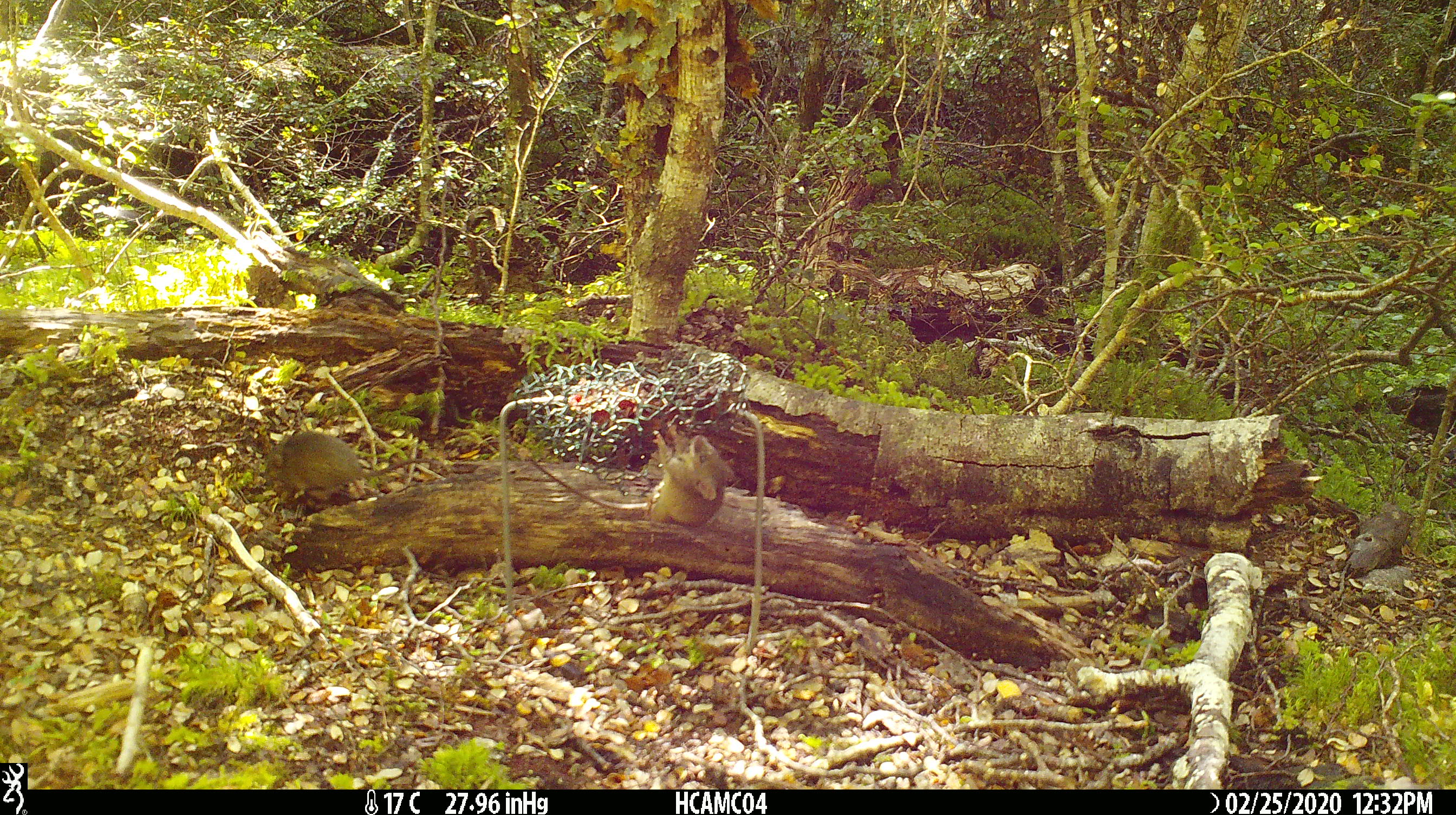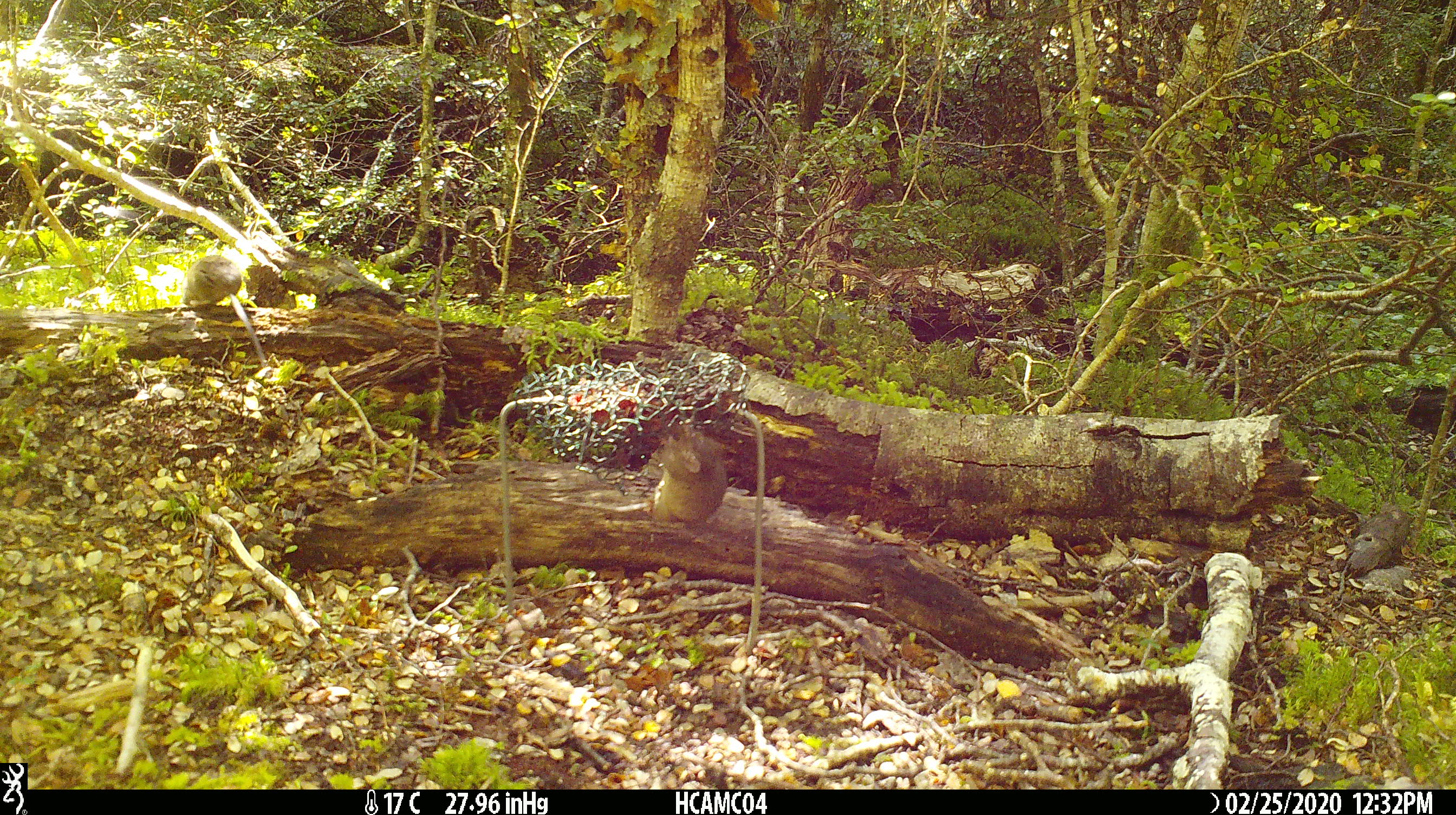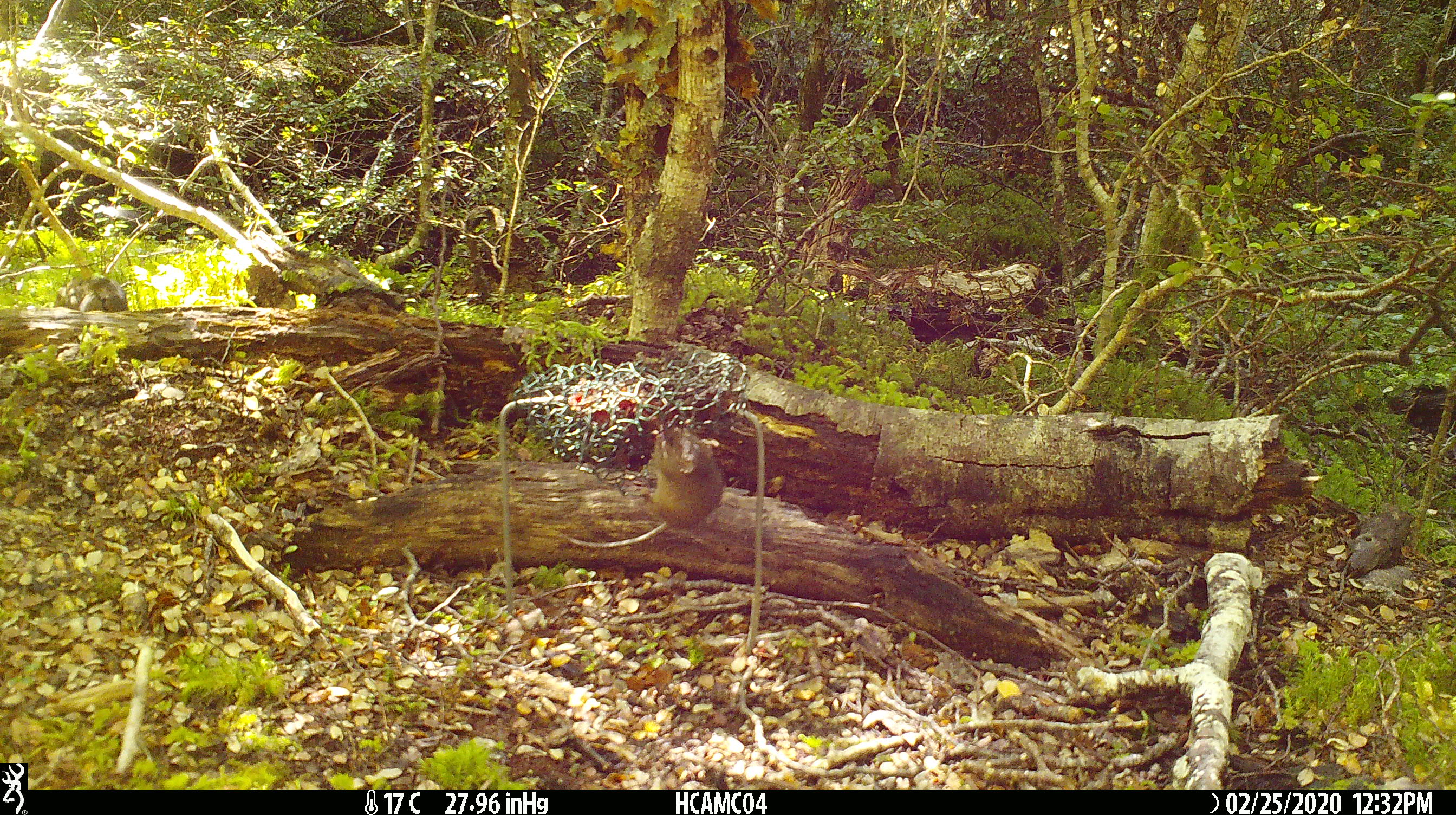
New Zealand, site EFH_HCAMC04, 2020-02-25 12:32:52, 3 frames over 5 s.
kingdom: Animalia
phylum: Chordata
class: Mammalia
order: Rodentia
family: Muridae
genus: Mus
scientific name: Mus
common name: mouse